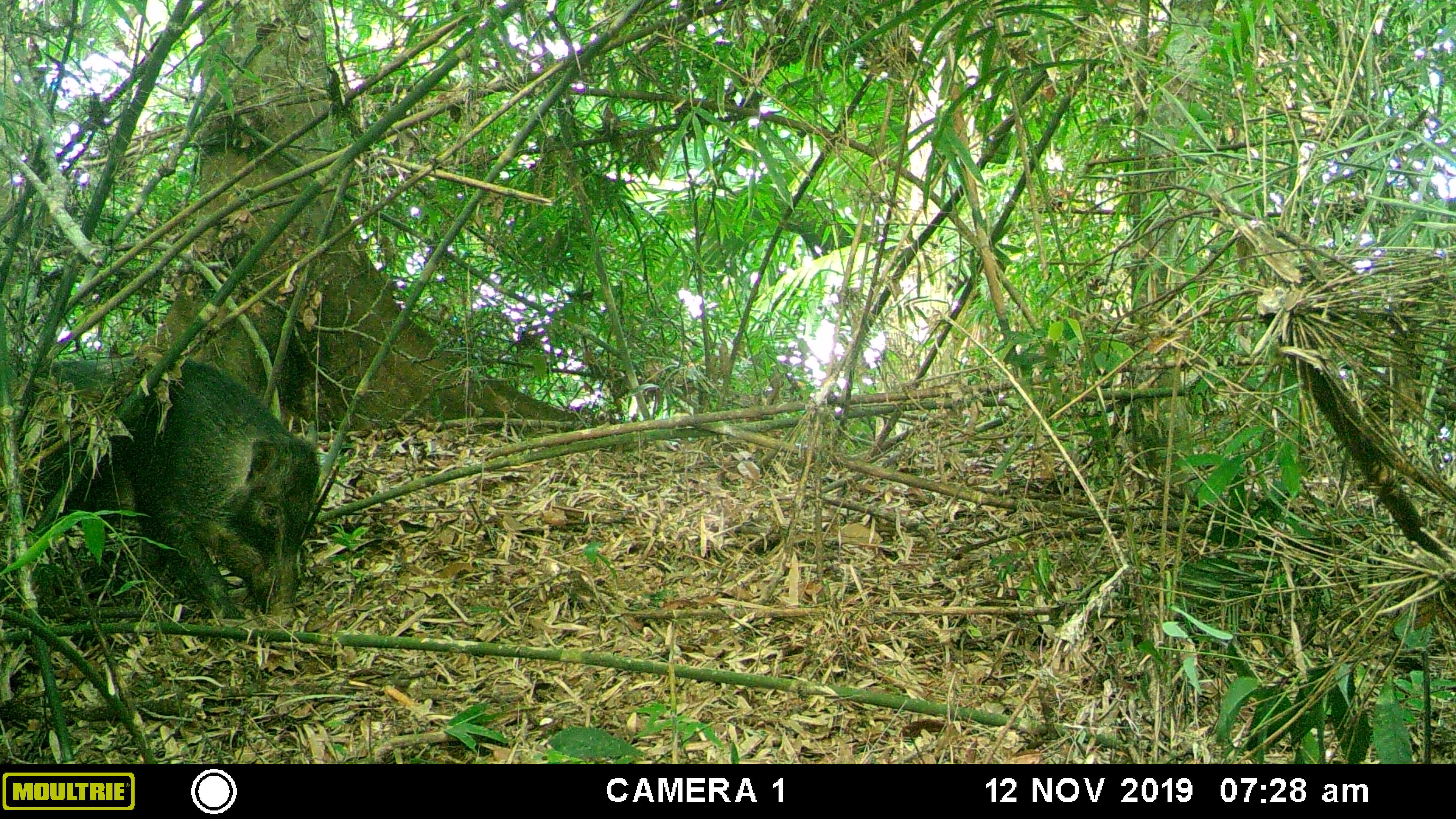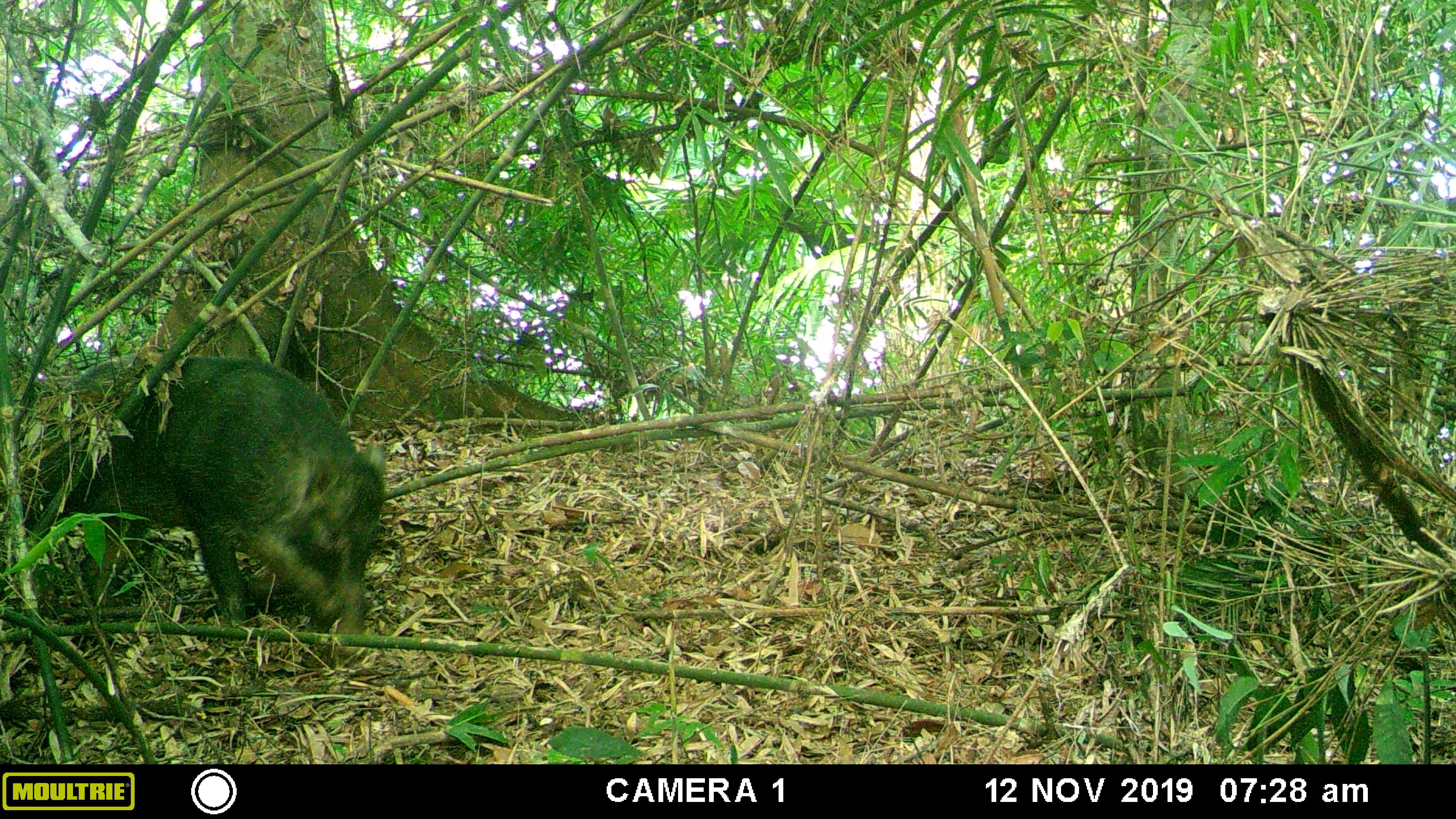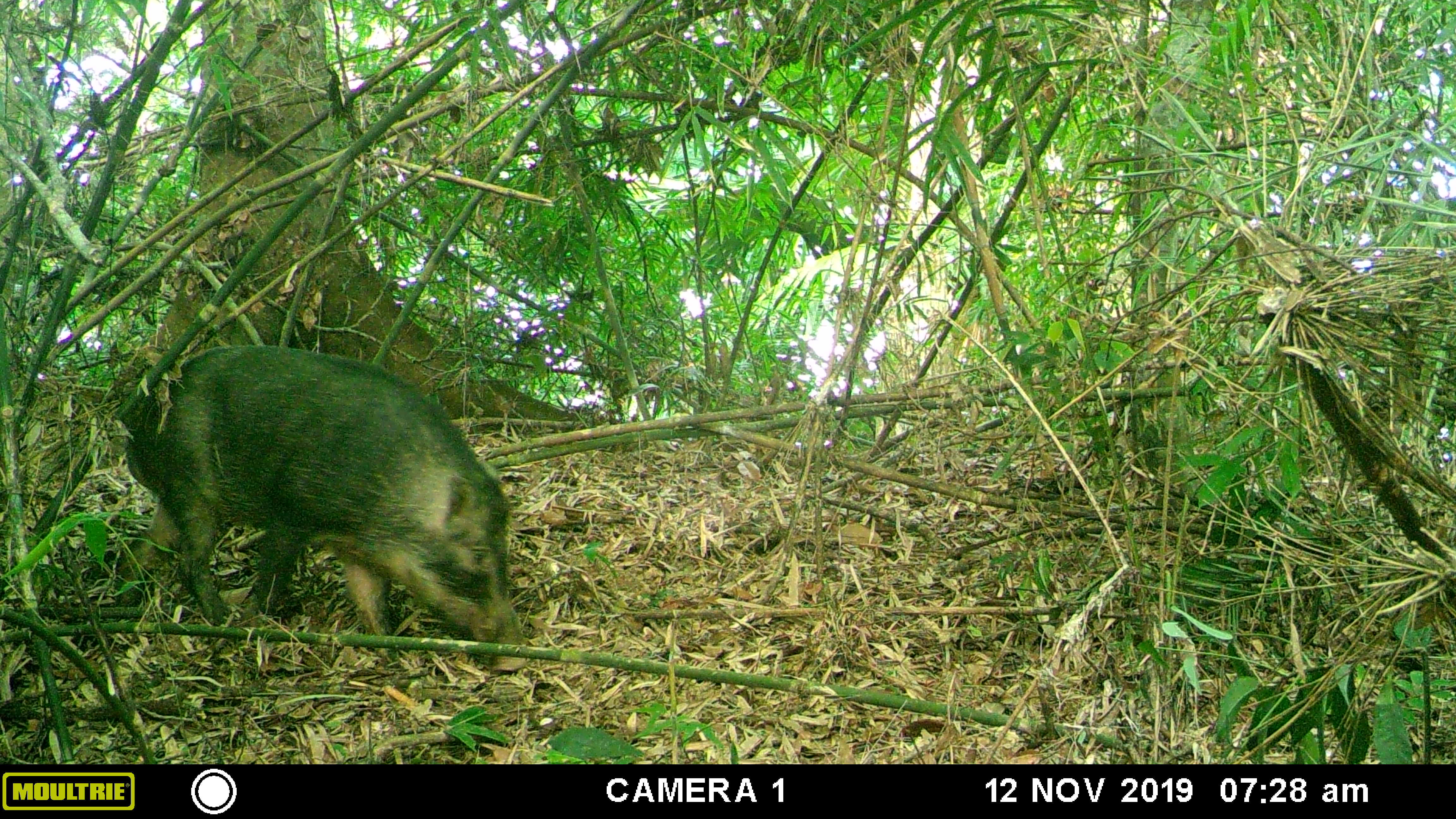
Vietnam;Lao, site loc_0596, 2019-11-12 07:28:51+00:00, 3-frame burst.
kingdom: Animalia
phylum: Chordata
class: Mammalia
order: Artiodactyla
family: Suidae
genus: Sus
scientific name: Sus scrofa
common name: eurasian wild pig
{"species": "eurasian wild pig (Sus scrofa)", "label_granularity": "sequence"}